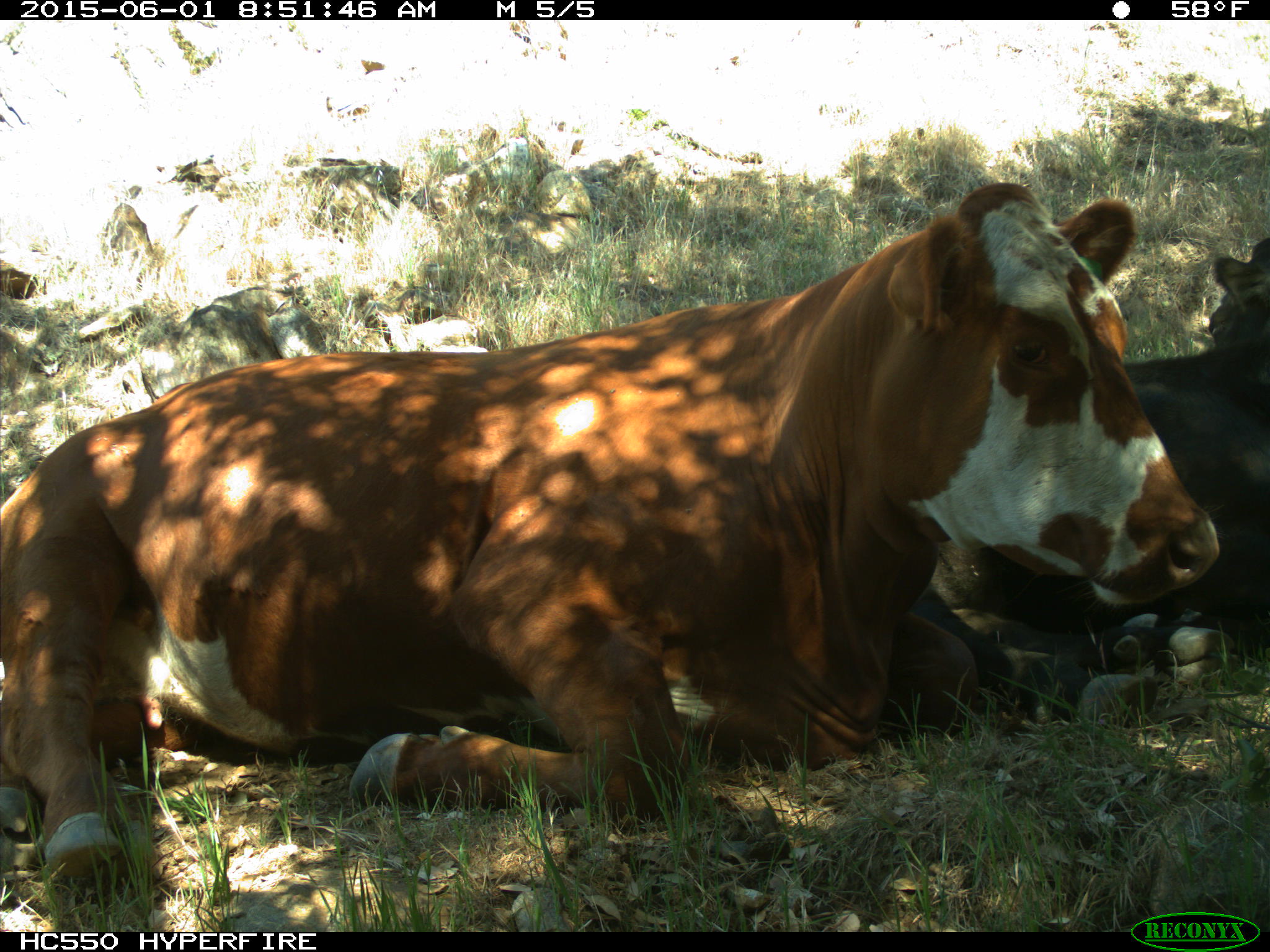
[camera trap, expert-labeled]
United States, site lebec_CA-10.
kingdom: Animalia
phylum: Chordata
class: Mammalia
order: Artiodactyla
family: Bovidae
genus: Bos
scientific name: Bos taurus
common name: domestic cow